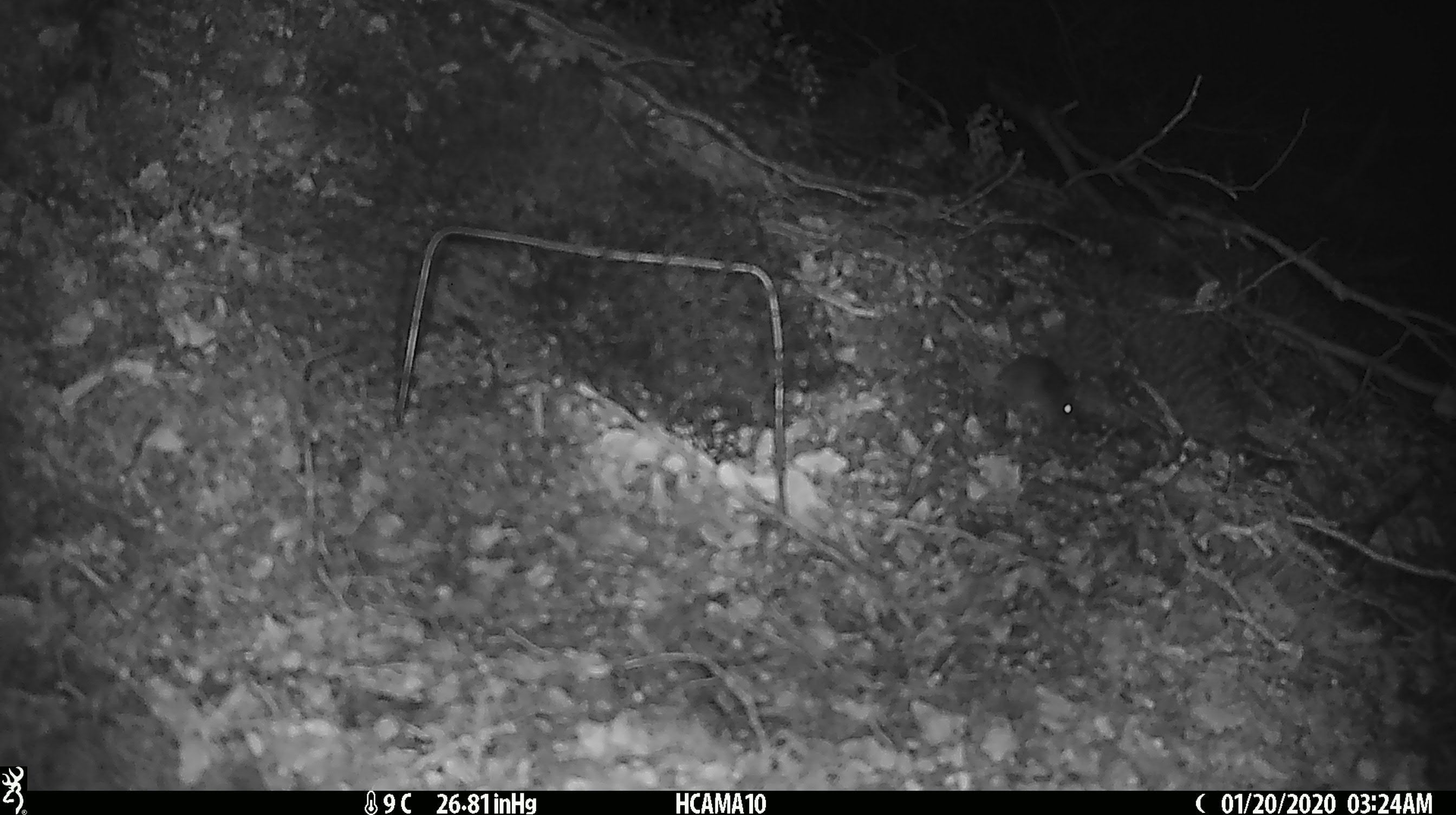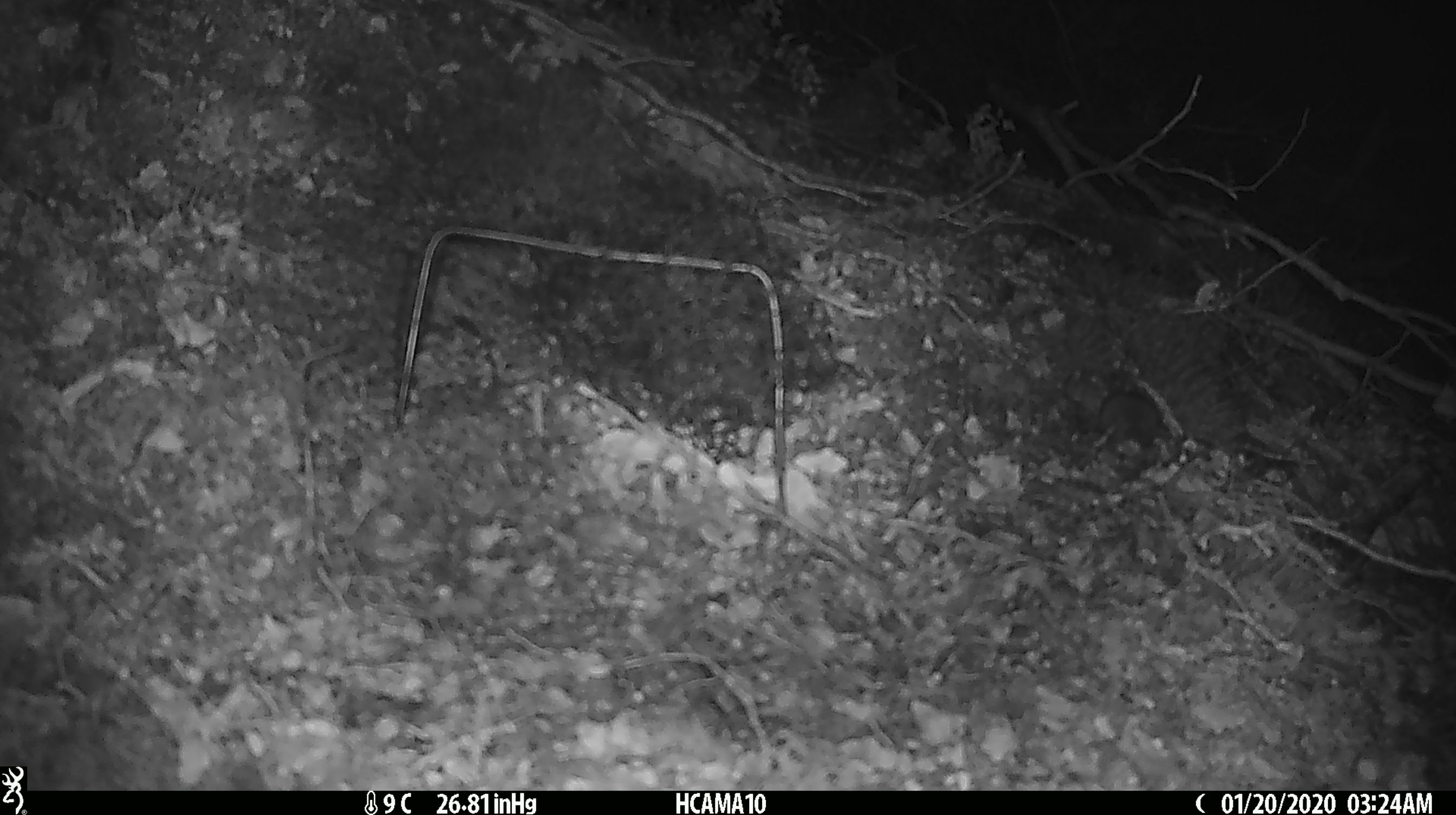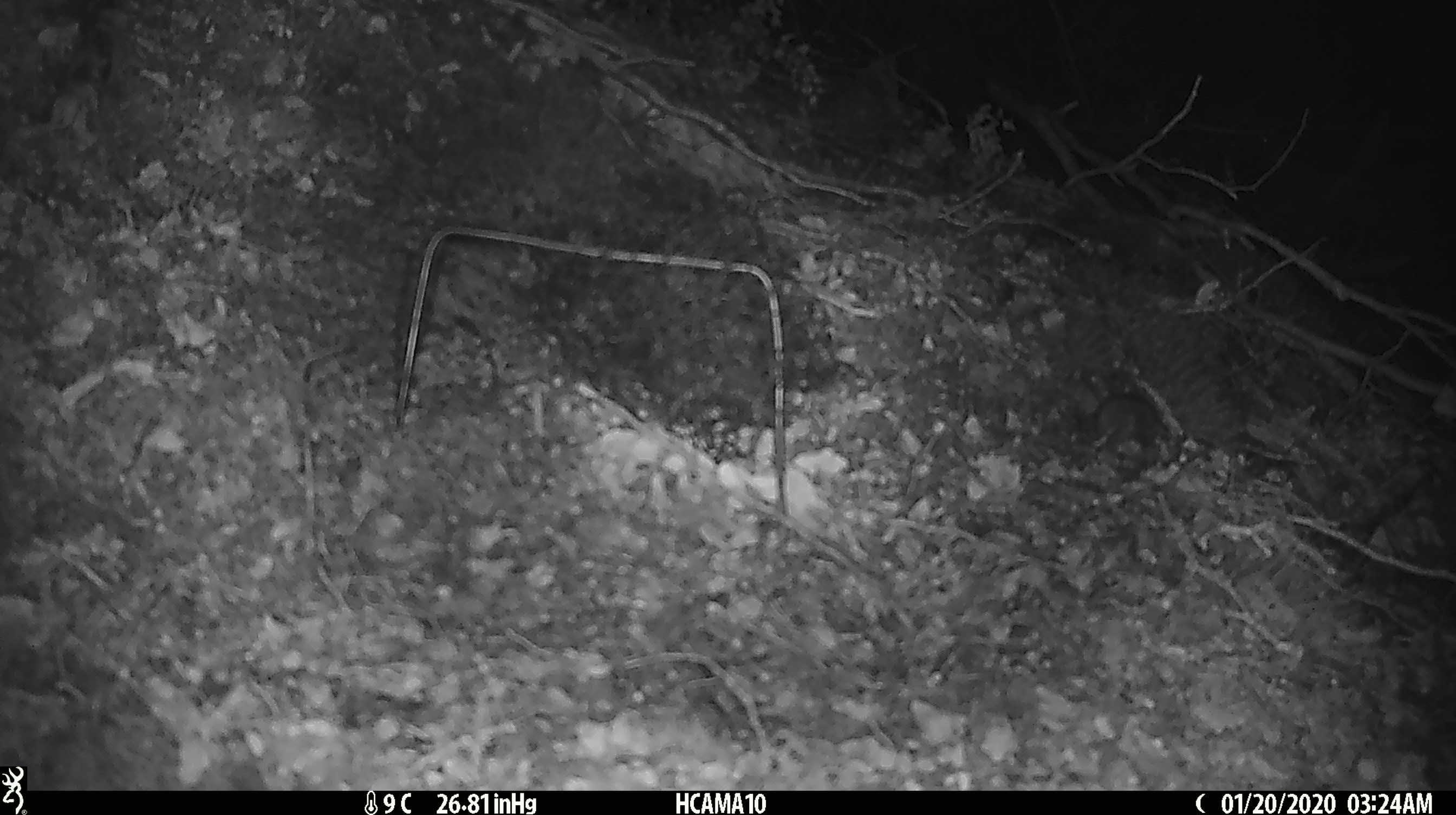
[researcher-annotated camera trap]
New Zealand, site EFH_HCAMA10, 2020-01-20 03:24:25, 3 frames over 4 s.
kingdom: Animalia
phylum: Chordata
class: Mammalia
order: Rodentia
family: Muridae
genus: Mus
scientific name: Mus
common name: mouse